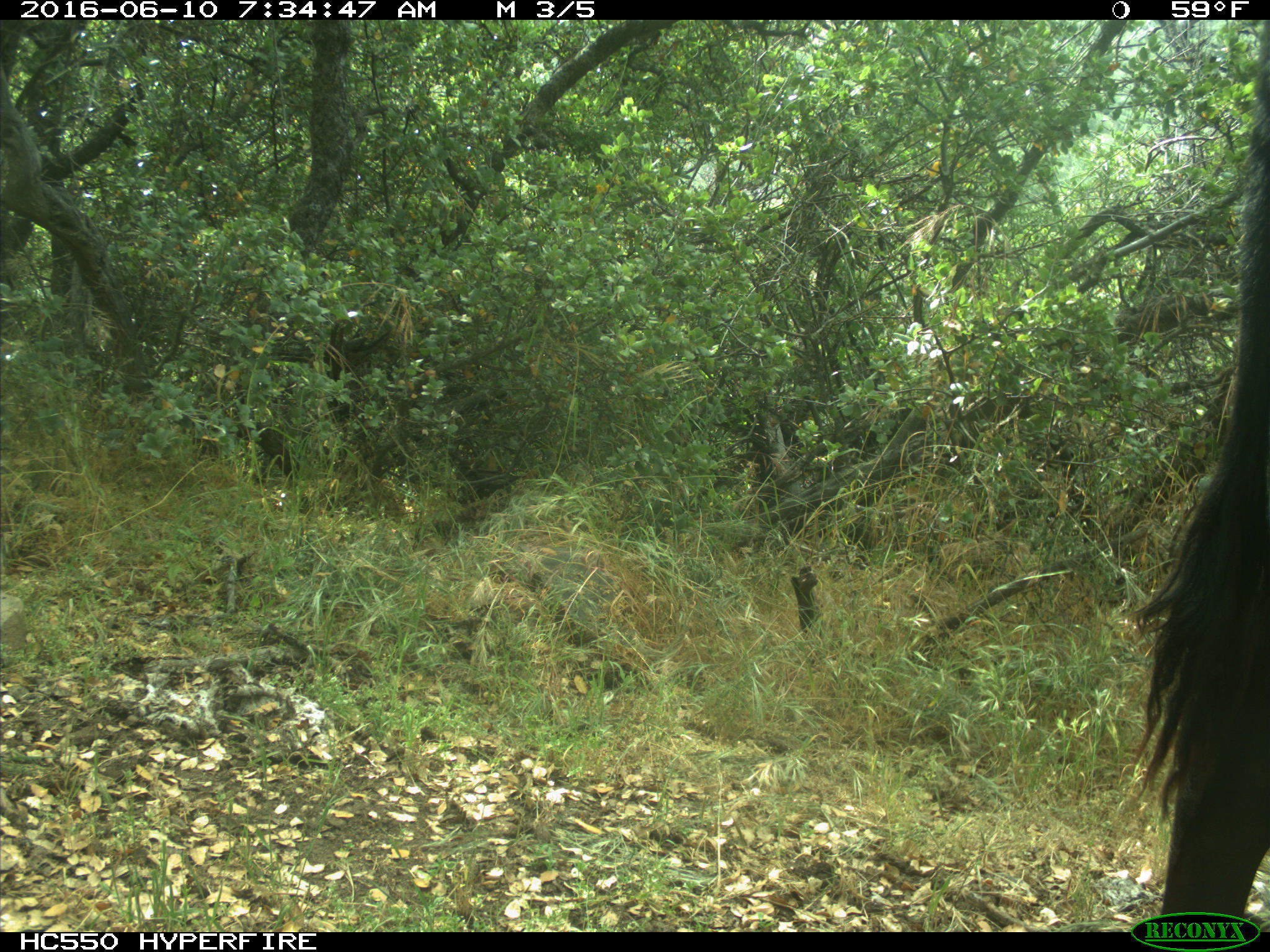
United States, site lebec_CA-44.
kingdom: Animalia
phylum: Chordata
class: Mammalia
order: Artiodactyla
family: Bovidae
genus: Bos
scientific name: Bos taurus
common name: domestic cow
Bos taurus (domestic cow).